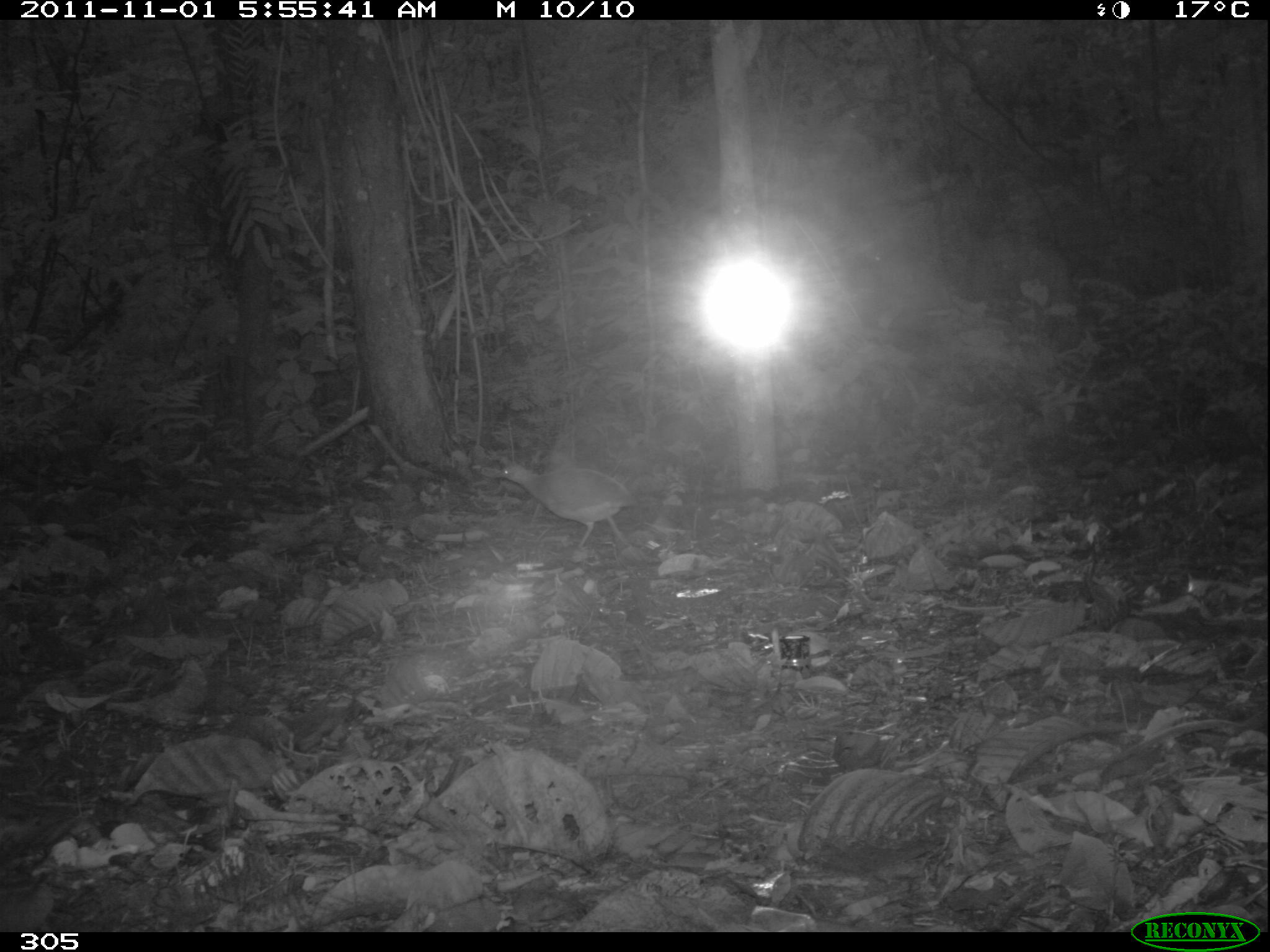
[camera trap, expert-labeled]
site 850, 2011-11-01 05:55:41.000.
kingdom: Animalia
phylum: Chordata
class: Aves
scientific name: Aves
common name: bird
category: unknown bird